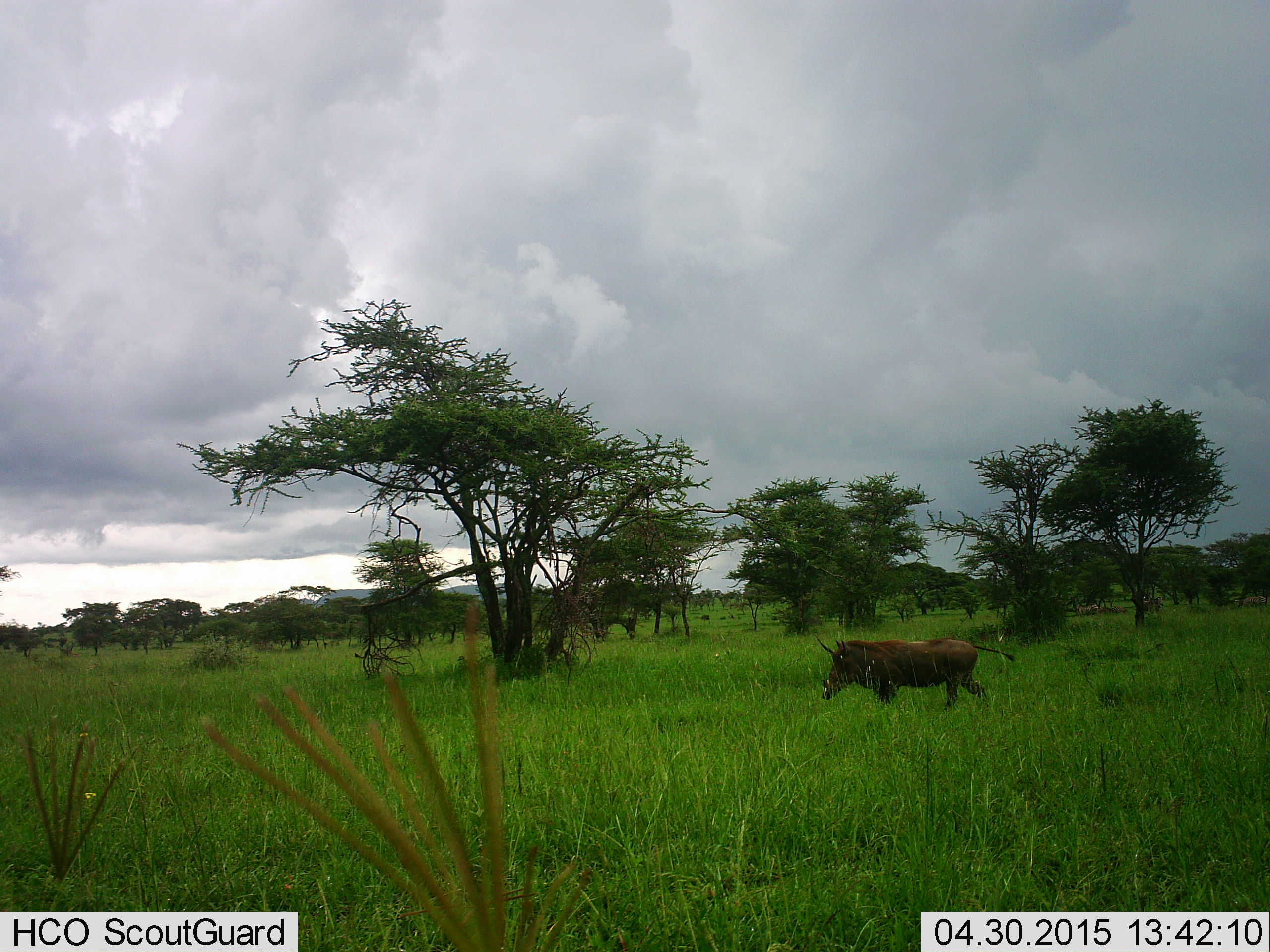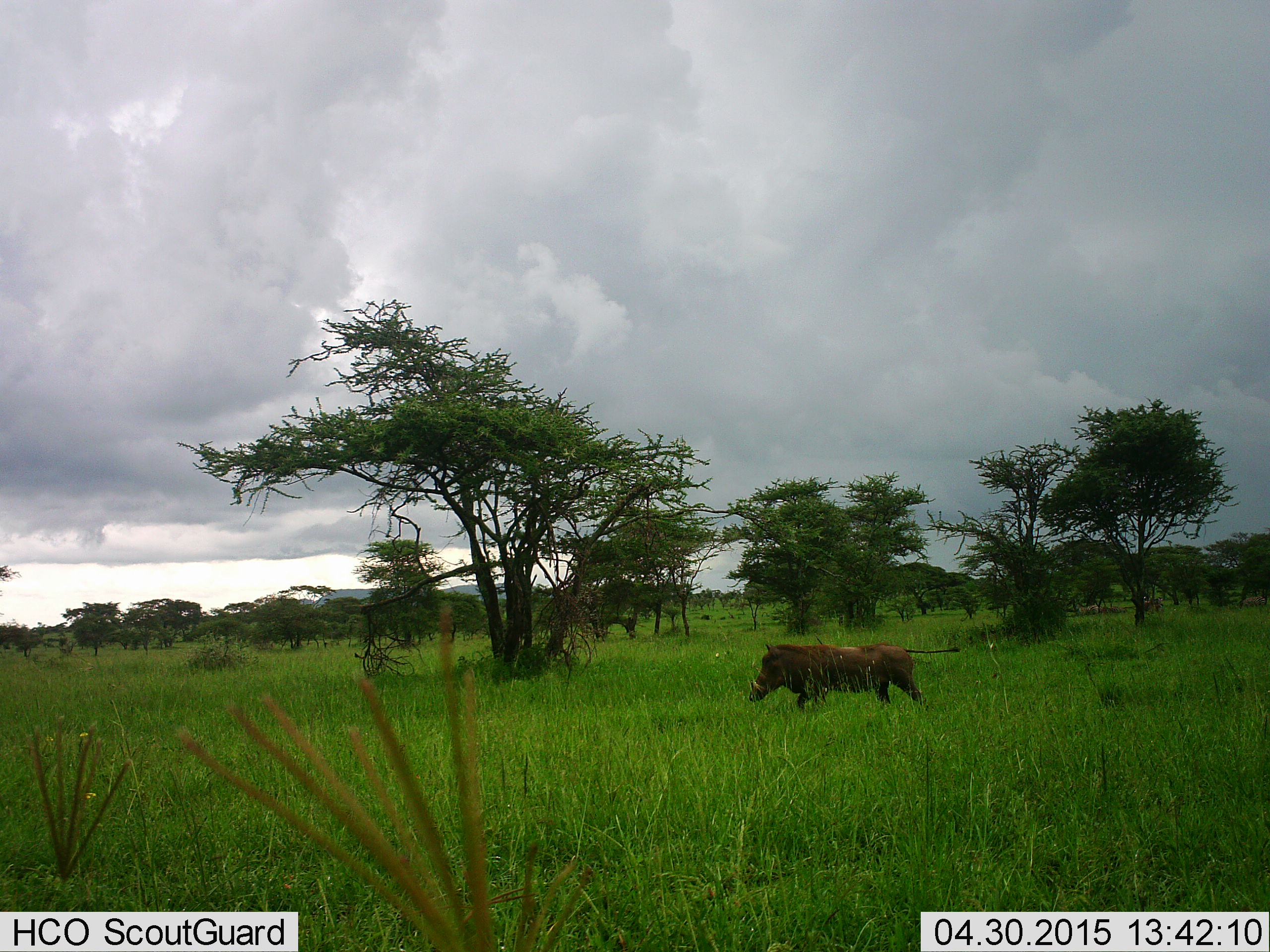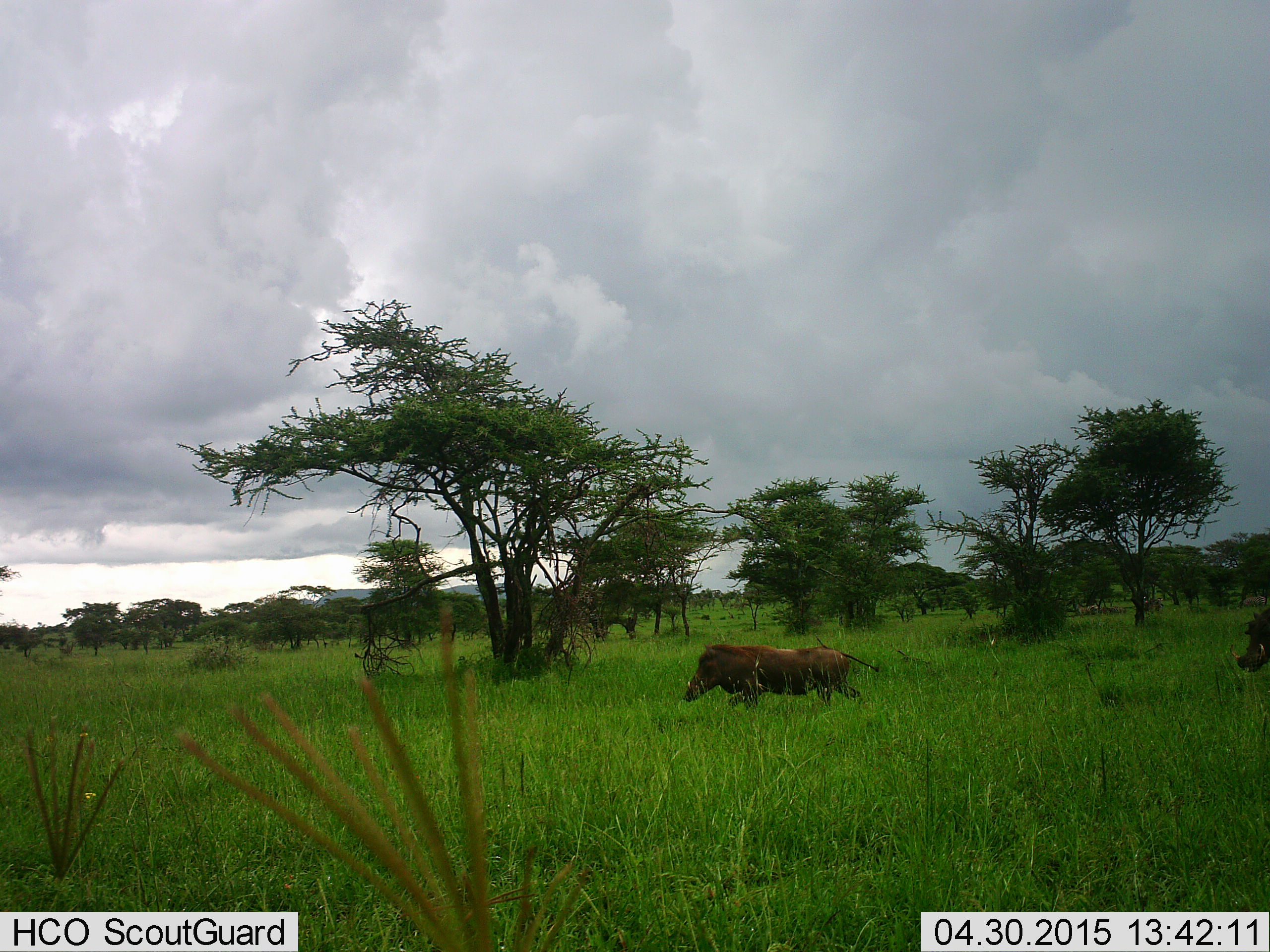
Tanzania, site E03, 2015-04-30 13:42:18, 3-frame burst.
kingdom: Animalia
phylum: Chordata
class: Mammalia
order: Artiodactyla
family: Suidae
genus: Phacochoerus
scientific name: Phacochoerus africanus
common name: warthog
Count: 2.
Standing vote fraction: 0%.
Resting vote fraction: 0%.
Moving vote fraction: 100%.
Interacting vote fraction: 0%.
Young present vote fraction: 0%.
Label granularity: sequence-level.